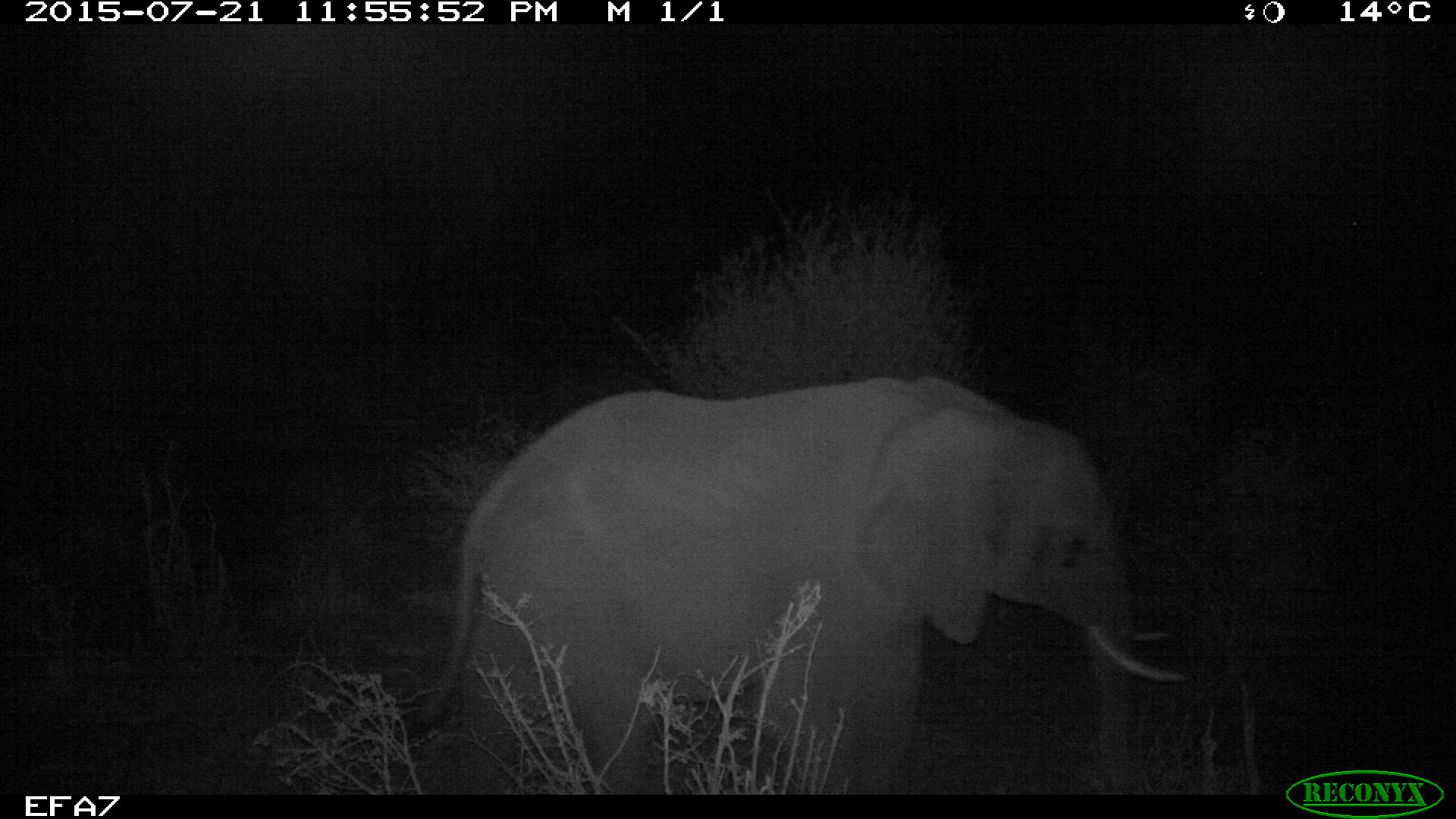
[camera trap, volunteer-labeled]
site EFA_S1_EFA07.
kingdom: Animalia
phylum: Chordata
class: Mammalia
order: Proboscidea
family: Elephantidae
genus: Loxodonta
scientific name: Loxodonta africana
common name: african bush elephant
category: elephant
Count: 1.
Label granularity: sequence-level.